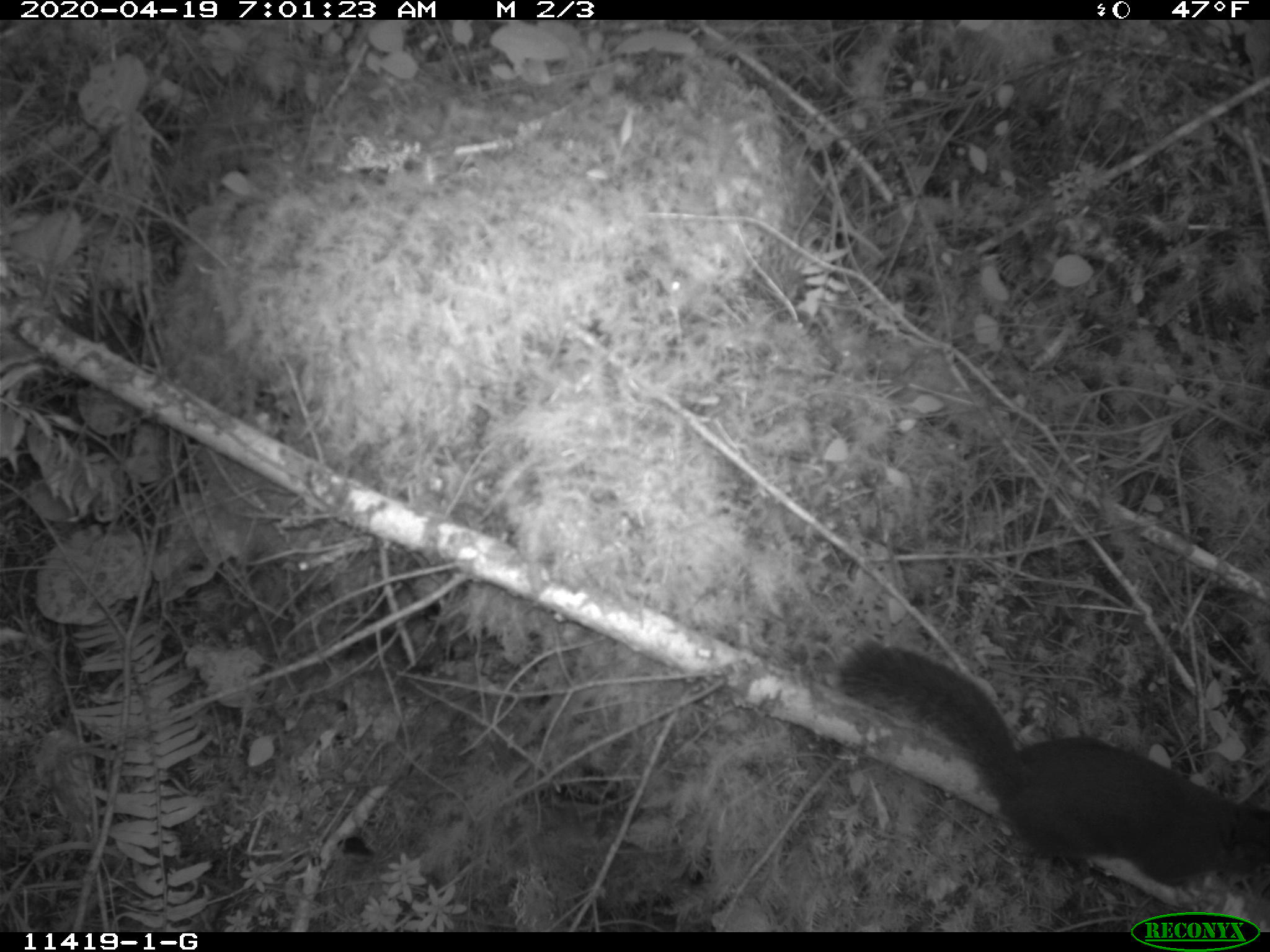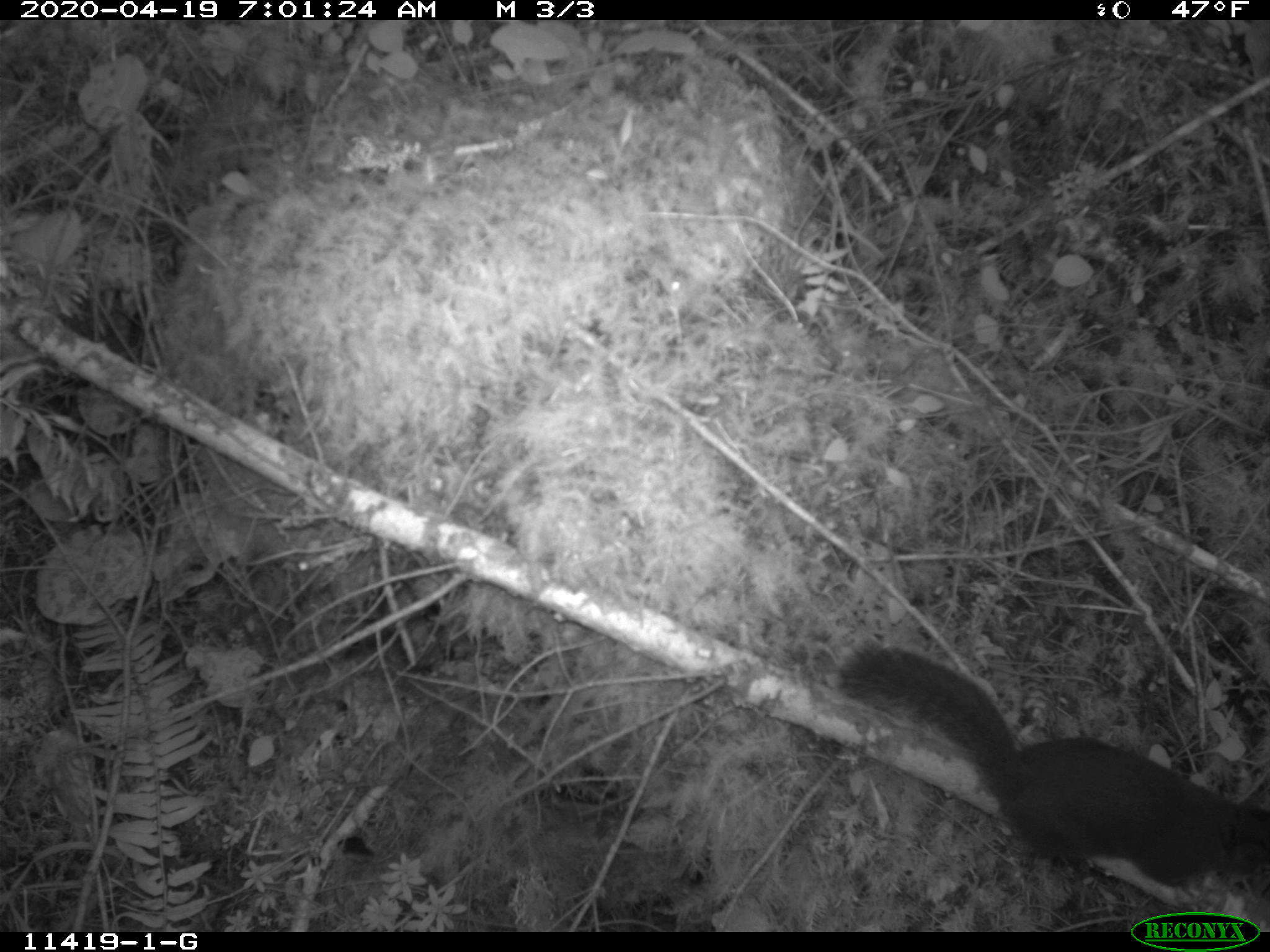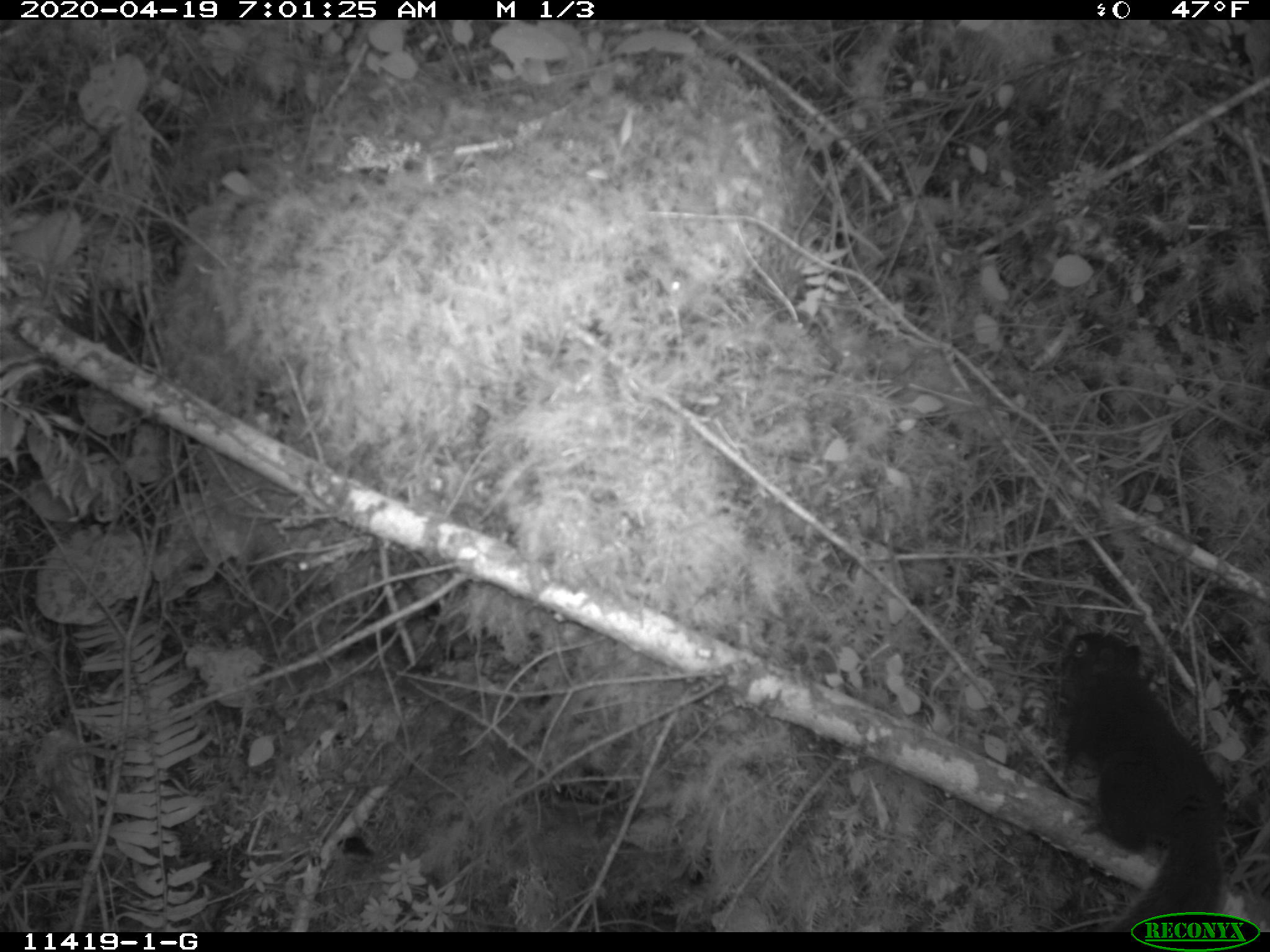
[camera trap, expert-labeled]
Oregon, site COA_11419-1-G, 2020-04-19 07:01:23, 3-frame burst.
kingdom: Animalia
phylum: Chordata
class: Mammalia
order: Rodentia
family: Sciuridae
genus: Tamiasciurus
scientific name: Tamiasciurus douglasii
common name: douglas squirrel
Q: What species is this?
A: Douglas squirrel (Tamiasciurus douglasii).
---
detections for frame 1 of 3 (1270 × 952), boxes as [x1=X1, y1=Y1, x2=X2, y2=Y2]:
douglas squirrel: [x1=835, y1=639, x2=1263, y2=897]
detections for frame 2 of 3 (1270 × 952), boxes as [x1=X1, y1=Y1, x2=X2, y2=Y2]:
douglas squirrel: [x1=839, y1=657, x2=1263, y2=895]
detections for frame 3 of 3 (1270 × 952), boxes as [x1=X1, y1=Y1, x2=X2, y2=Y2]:
douglas squirrel: [x1=1048, y1=629, x2=1231, y2=906]